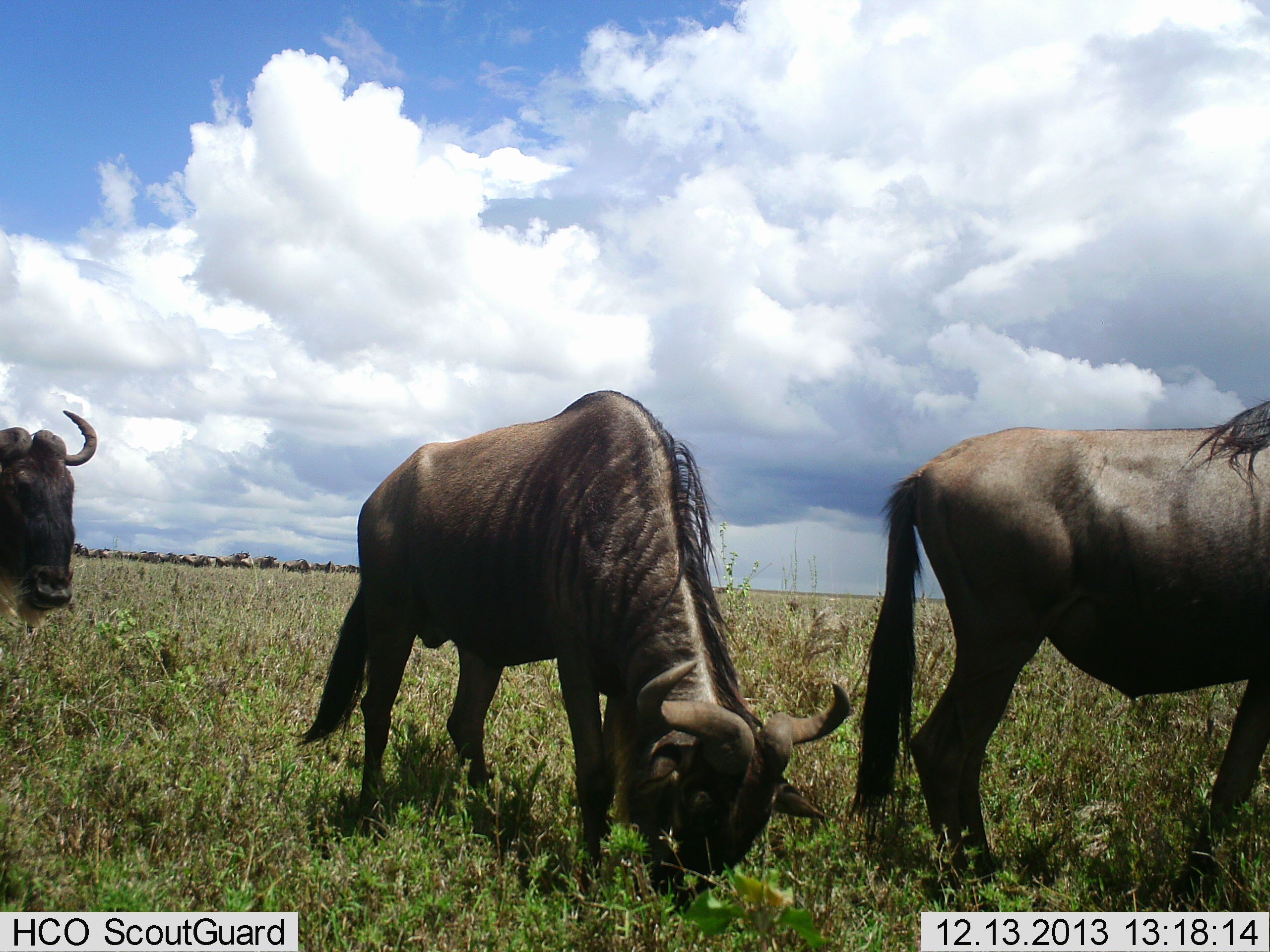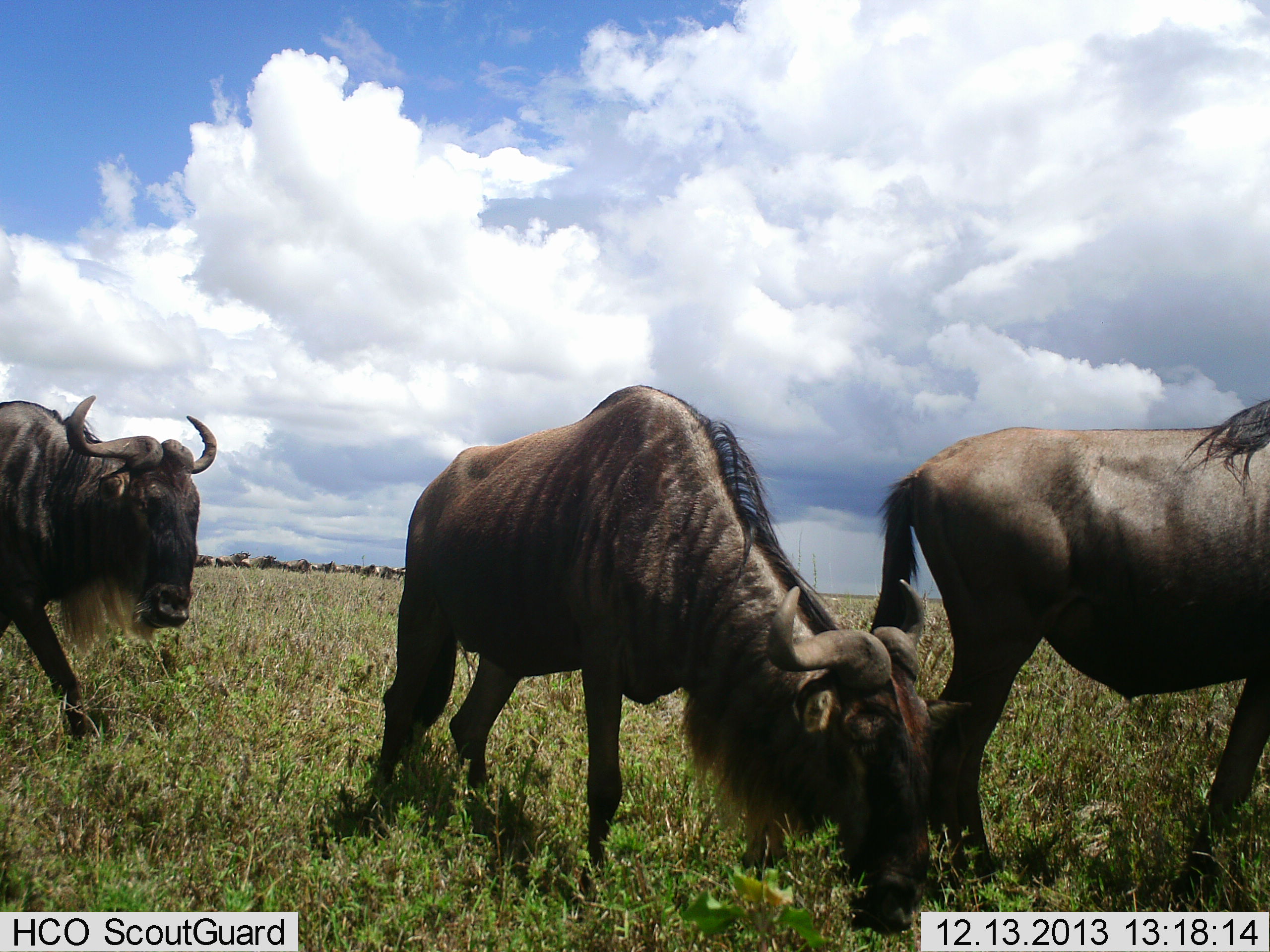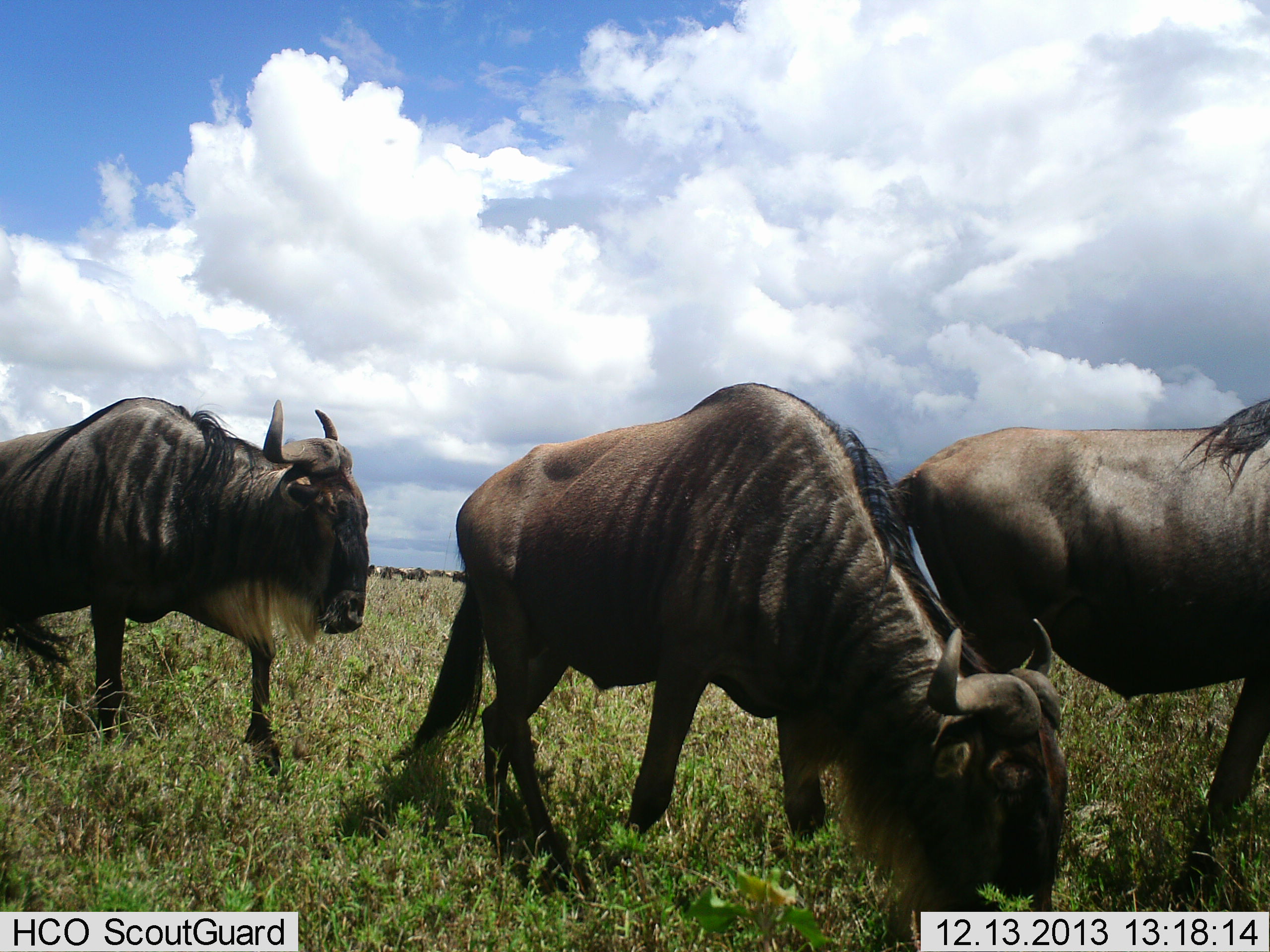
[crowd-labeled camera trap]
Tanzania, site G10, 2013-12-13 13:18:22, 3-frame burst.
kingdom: Animalia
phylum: Chordata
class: Mammalia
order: Artiodactyla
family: Bovidae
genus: Connochaetes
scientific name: Connochaetes taurinus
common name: blue wildebeest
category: wildebeest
Wildebeest (blue wildebeest) (Connochaetes taurinus), count 11-50. Behavior (volunteer vote fractions): standing 36%, resting 9%, moving 82%, interacting 0%. Young present (vote fraction): 0%. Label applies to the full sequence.